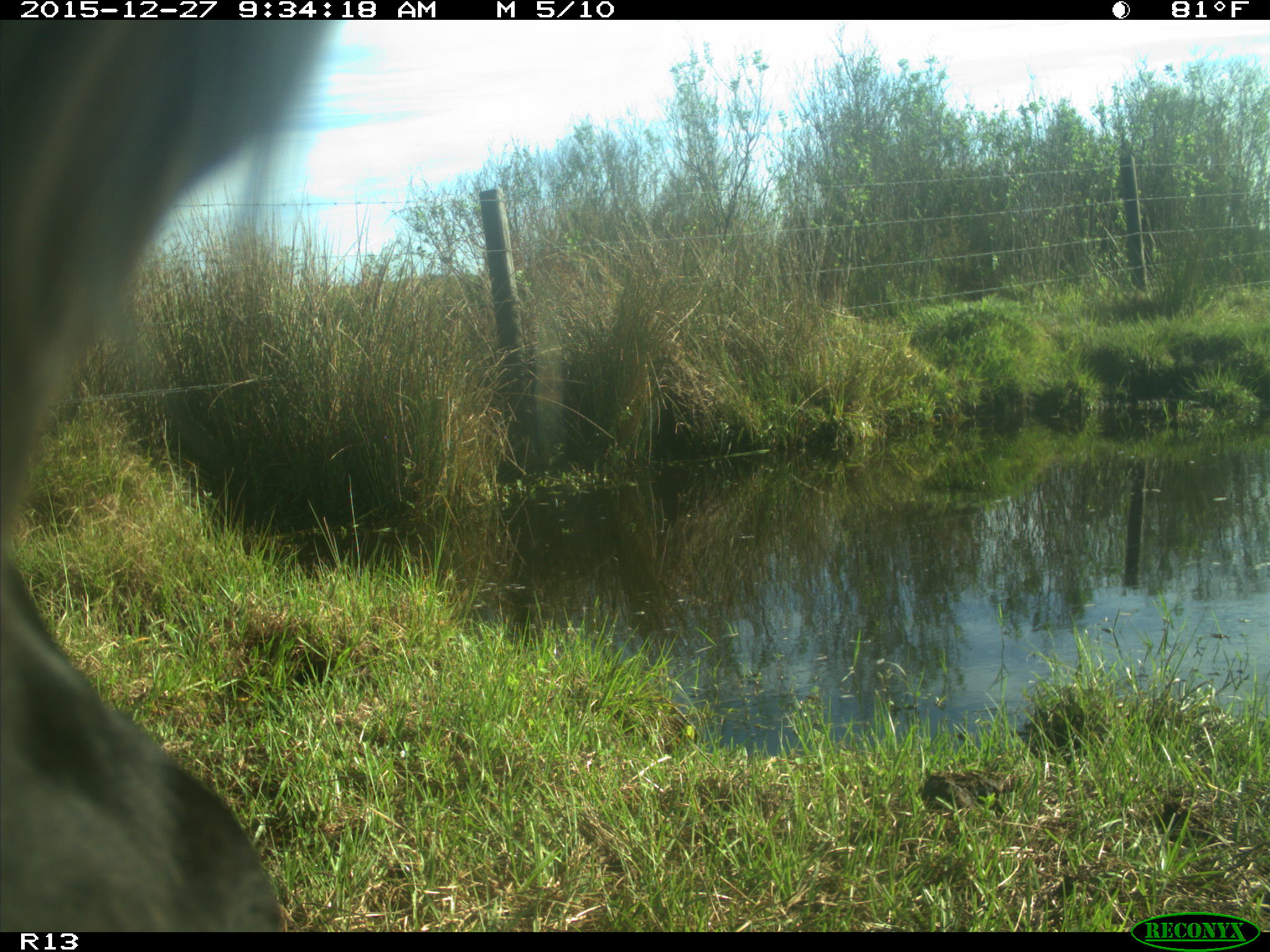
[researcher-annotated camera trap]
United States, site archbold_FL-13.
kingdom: Animalia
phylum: Chordata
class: Mammalia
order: Artiodactyla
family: Bovidae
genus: Bos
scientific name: Bos taurus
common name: domestic cow